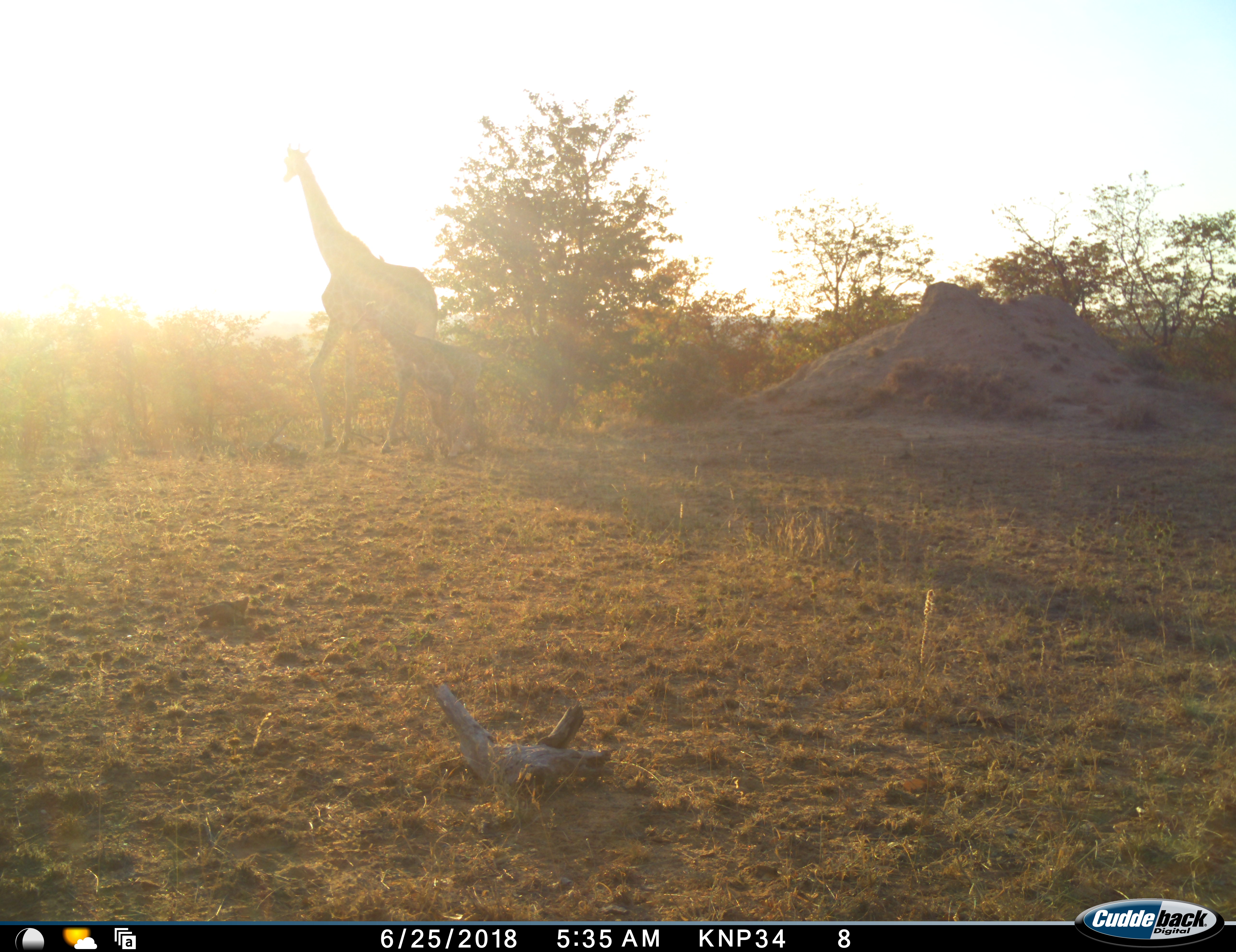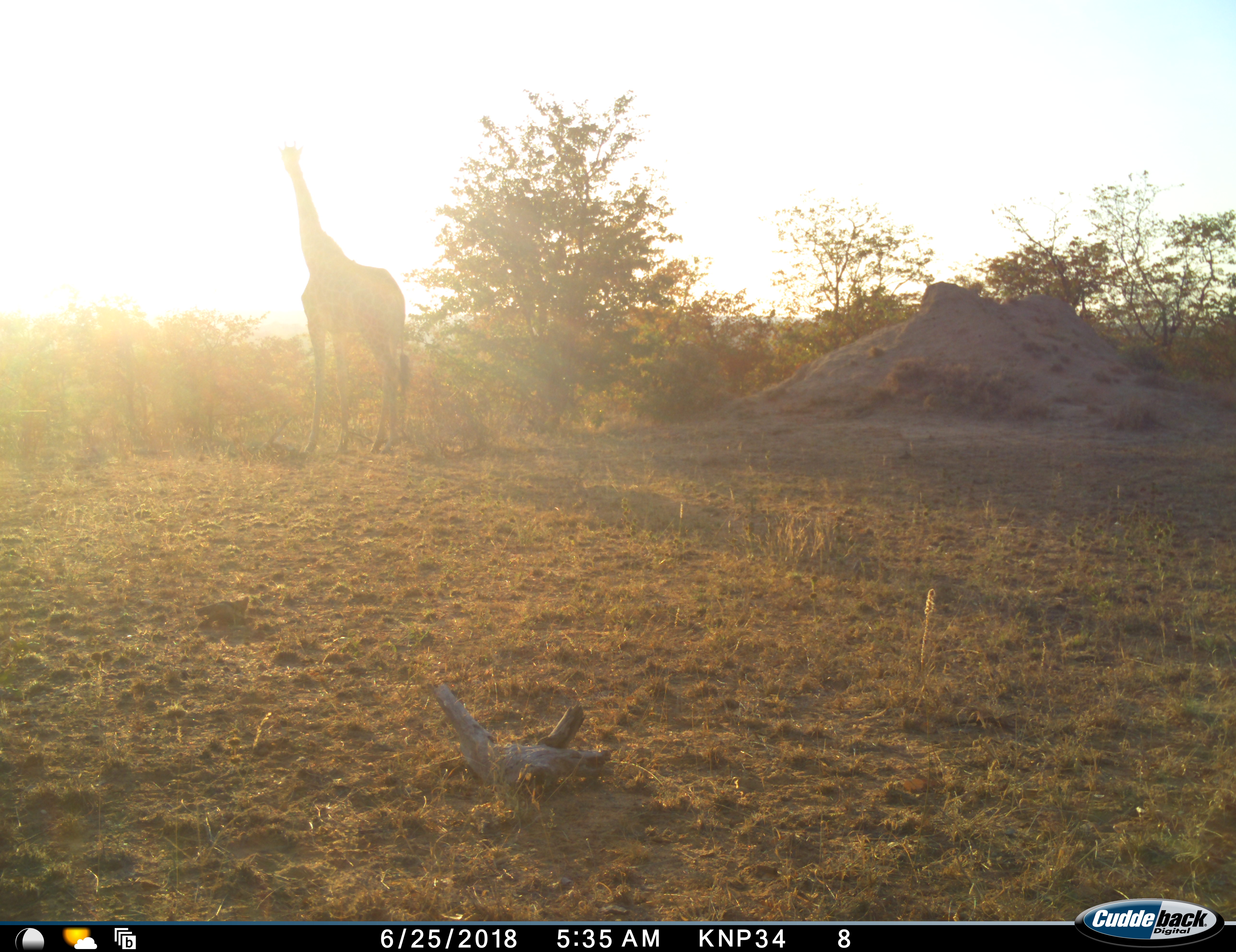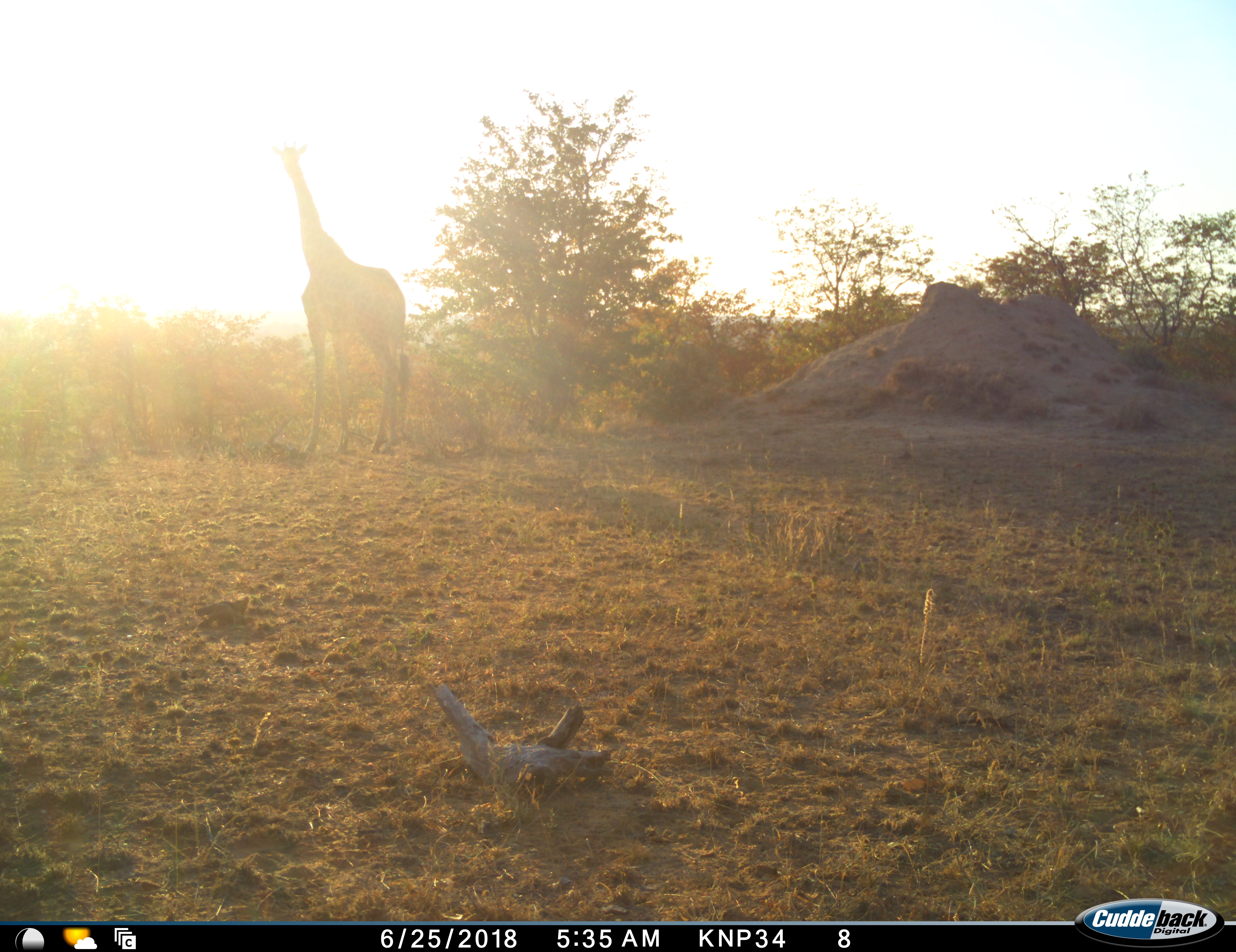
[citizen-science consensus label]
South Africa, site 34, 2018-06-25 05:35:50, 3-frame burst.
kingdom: Animalia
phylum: Chordata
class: Mammalia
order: Artiodactyla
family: Giraffidae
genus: Giraffa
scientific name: Giraffa camelopardalis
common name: giraffe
Giraffe (Giraffa camelopardalis), count 1. Behavior (volunteer vote fractions): standing 40%, resting 0%, moving 70%, interacting 0%. Young present (vote fraction): 30%. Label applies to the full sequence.